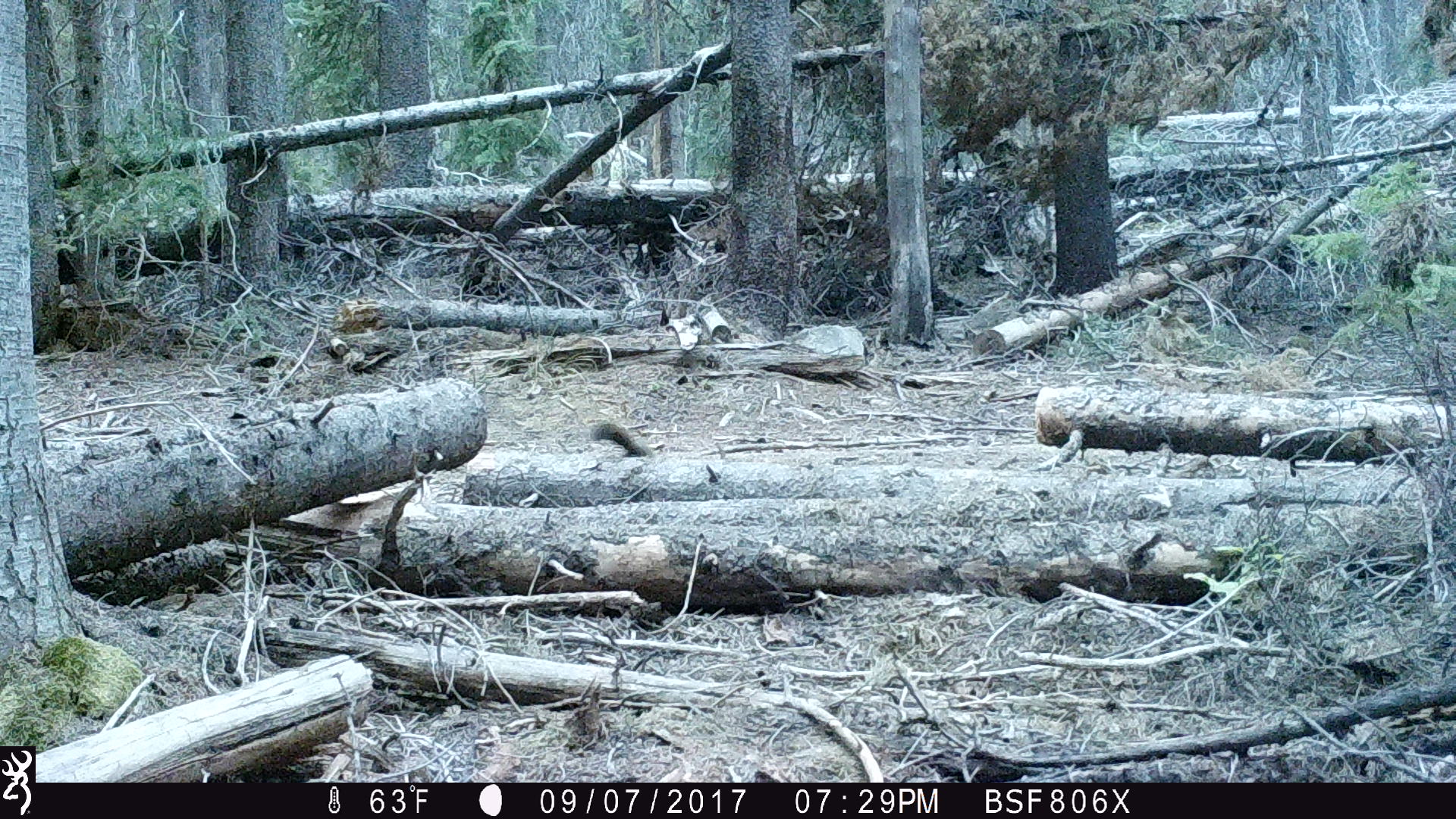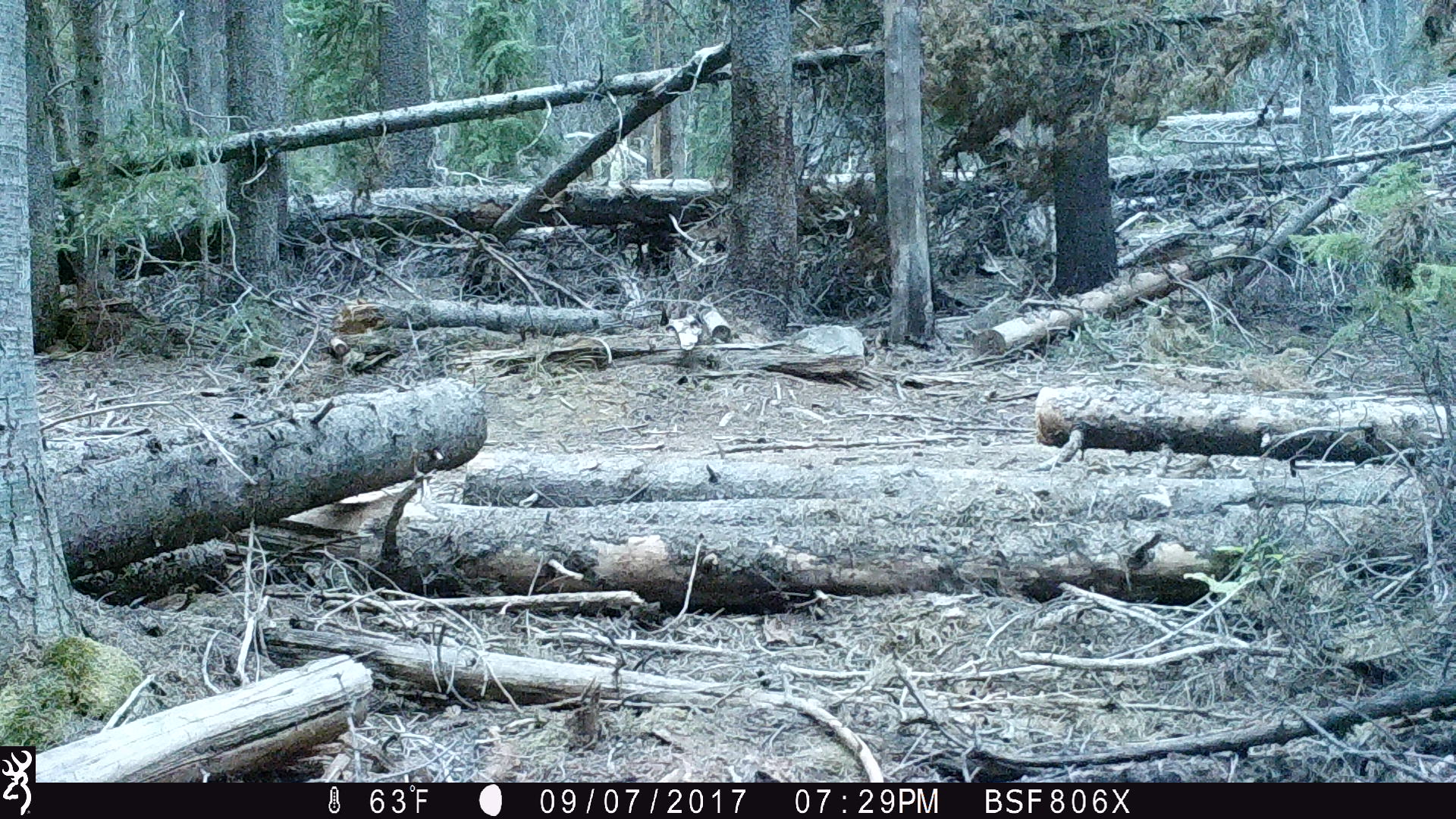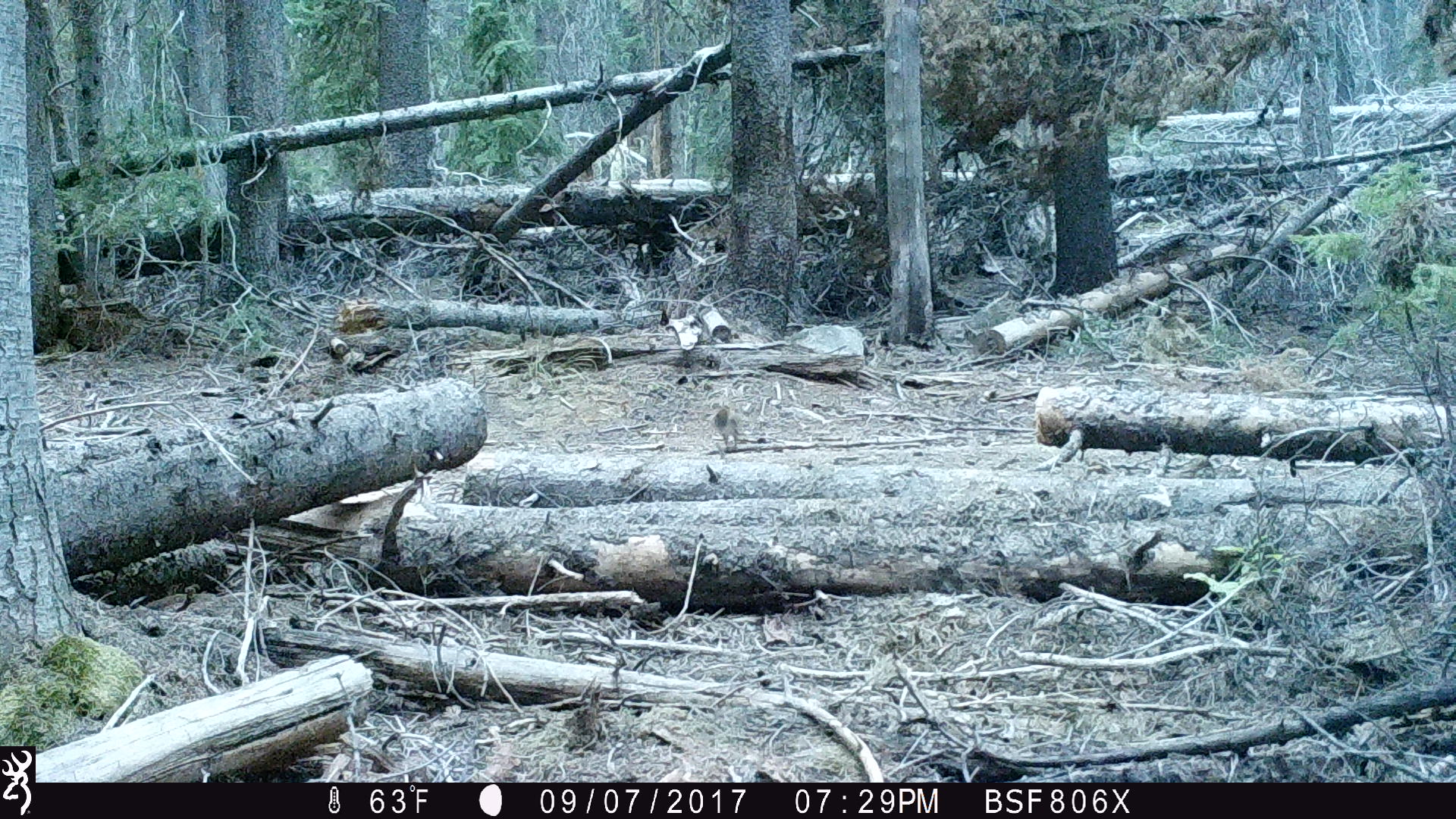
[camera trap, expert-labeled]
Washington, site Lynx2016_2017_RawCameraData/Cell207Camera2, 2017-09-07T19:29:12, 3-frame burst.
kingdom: Animalia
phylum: Chordata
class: Mammalia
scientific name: Mammalia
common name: small mammal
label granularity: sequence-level